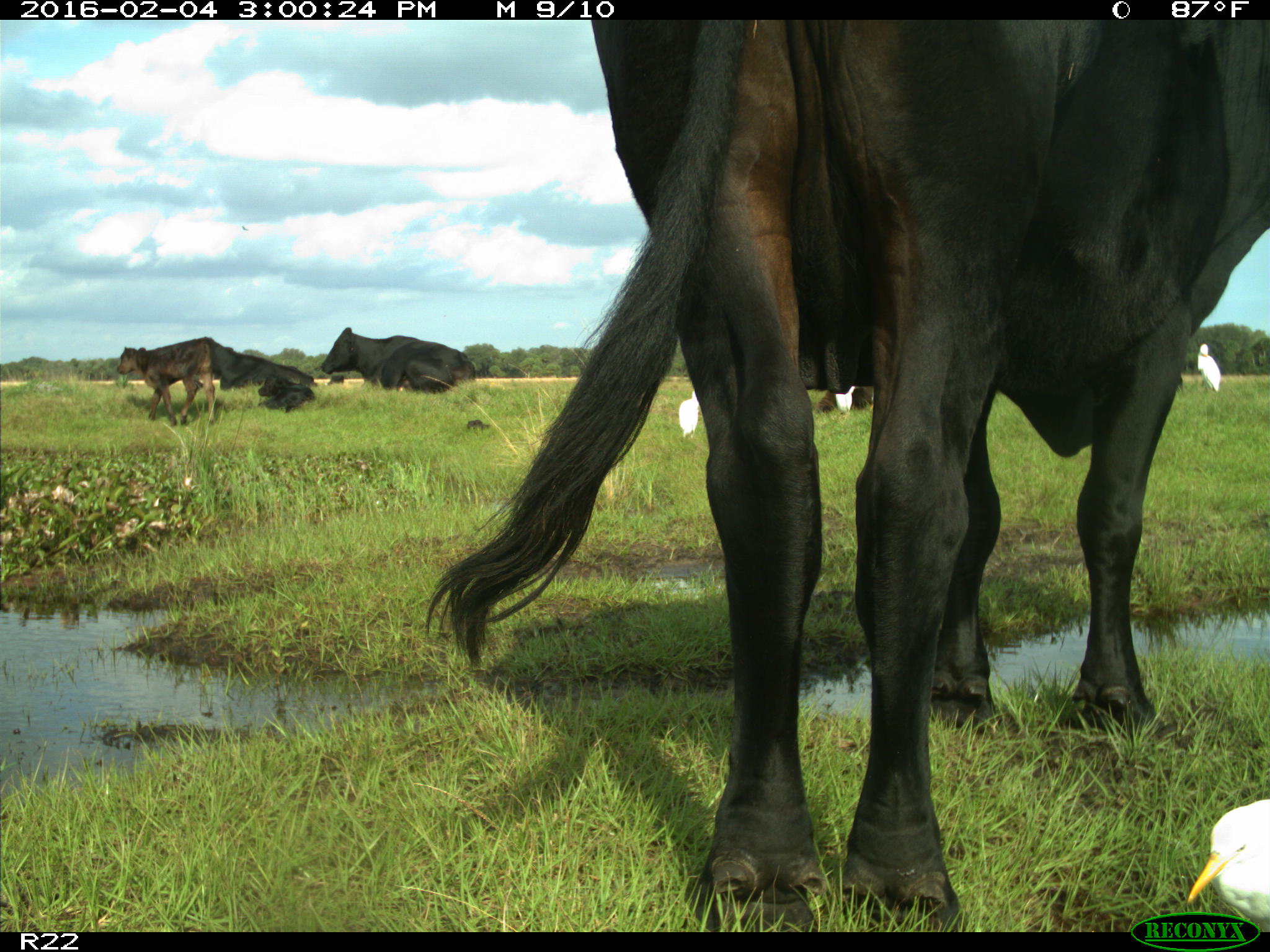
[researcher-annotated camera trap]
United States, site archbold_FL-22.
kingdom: Animalia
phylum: Chordata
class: Mammalia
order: Artiodactyla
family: Bovidae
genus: Bos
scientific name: Bos taurus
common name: domestic cow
Bos taurus (domestic cow).